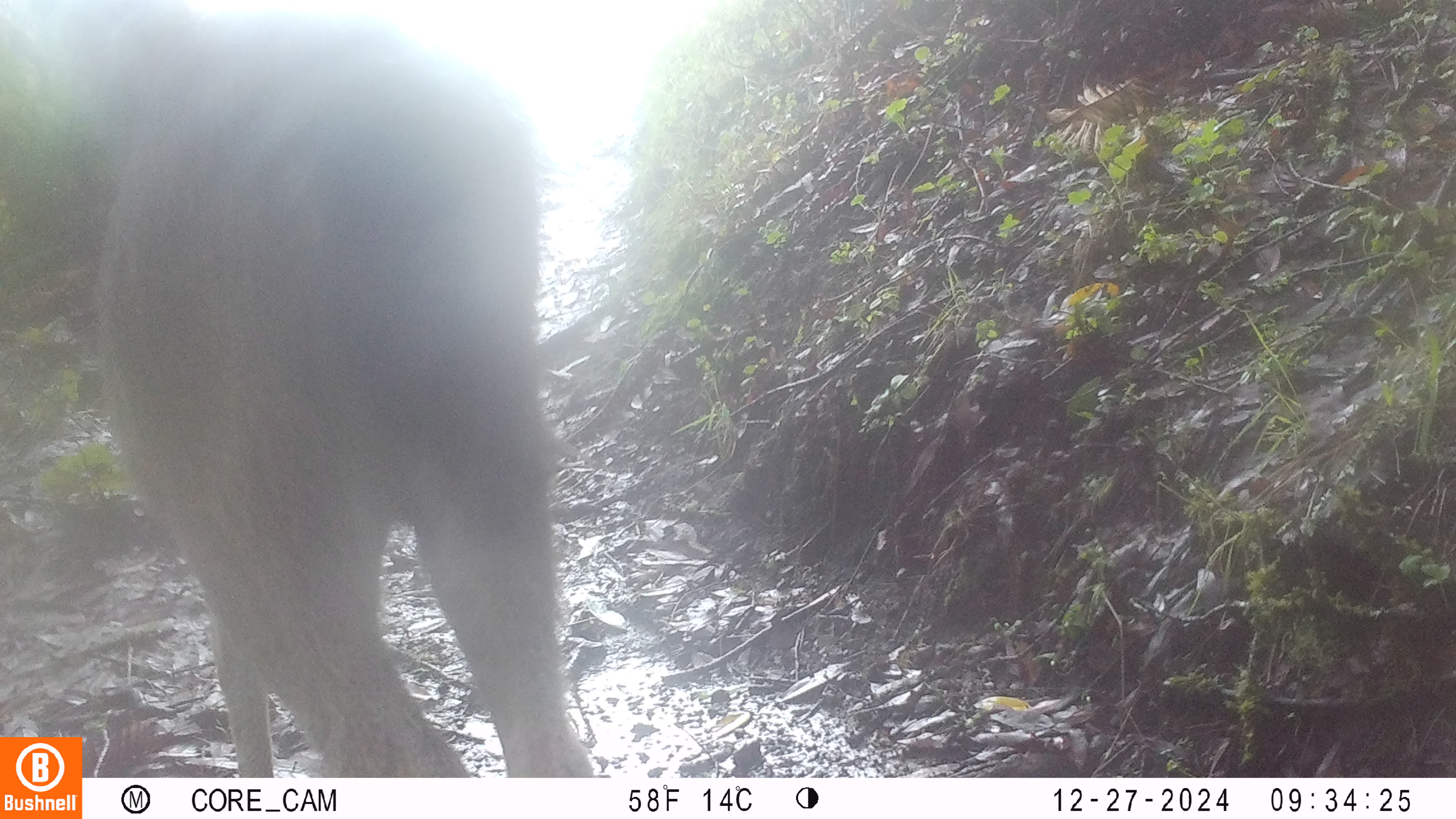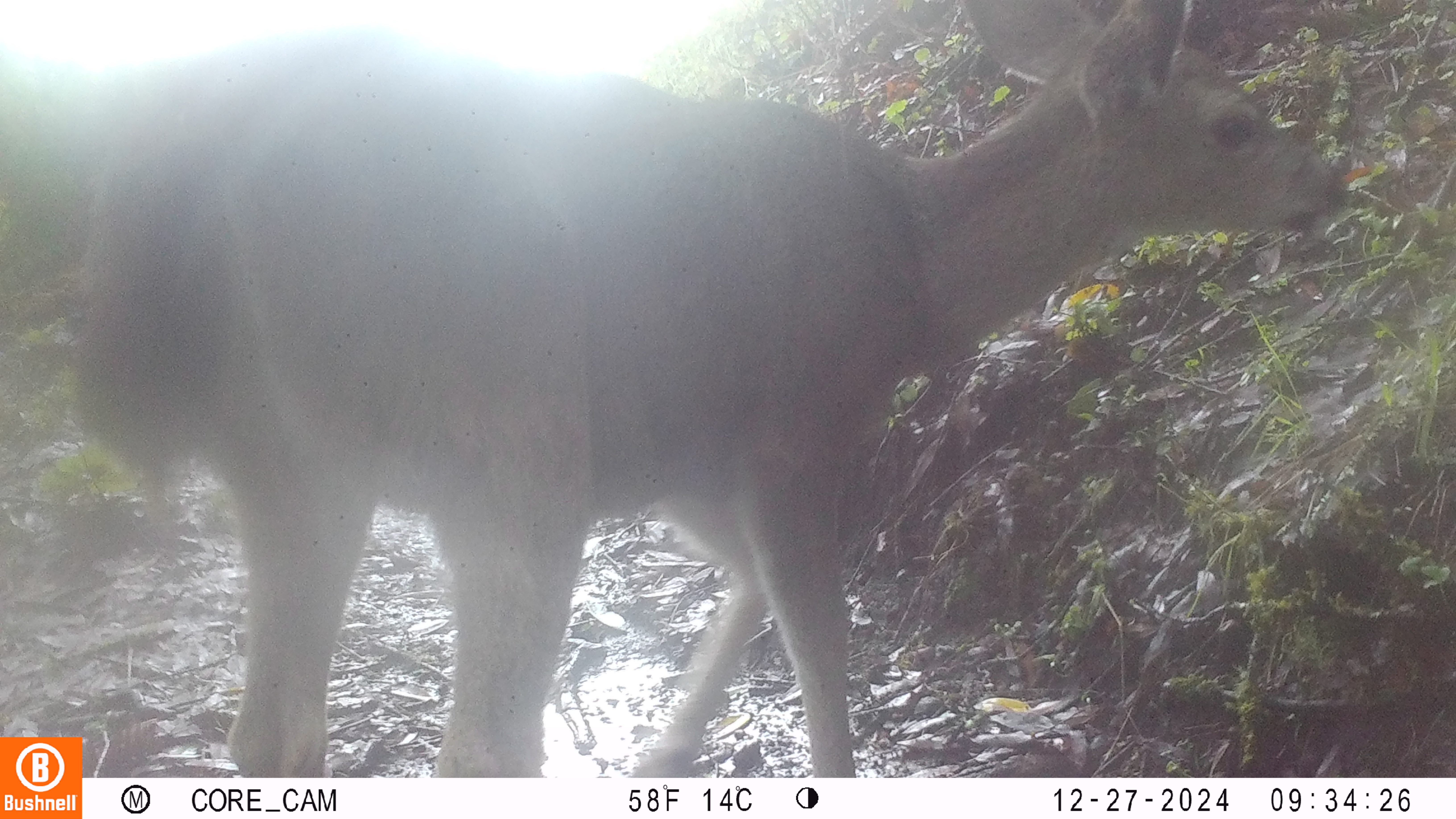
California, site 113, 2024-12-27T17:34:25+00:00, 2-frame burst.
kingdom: Animalia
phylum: Chordata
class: Mammalia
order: Artiodactyla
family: Cervidae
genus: Odocoileus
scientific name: Odocoileus hemionus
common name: mule deer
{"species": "mule deer (Odocoileus hemionus)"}